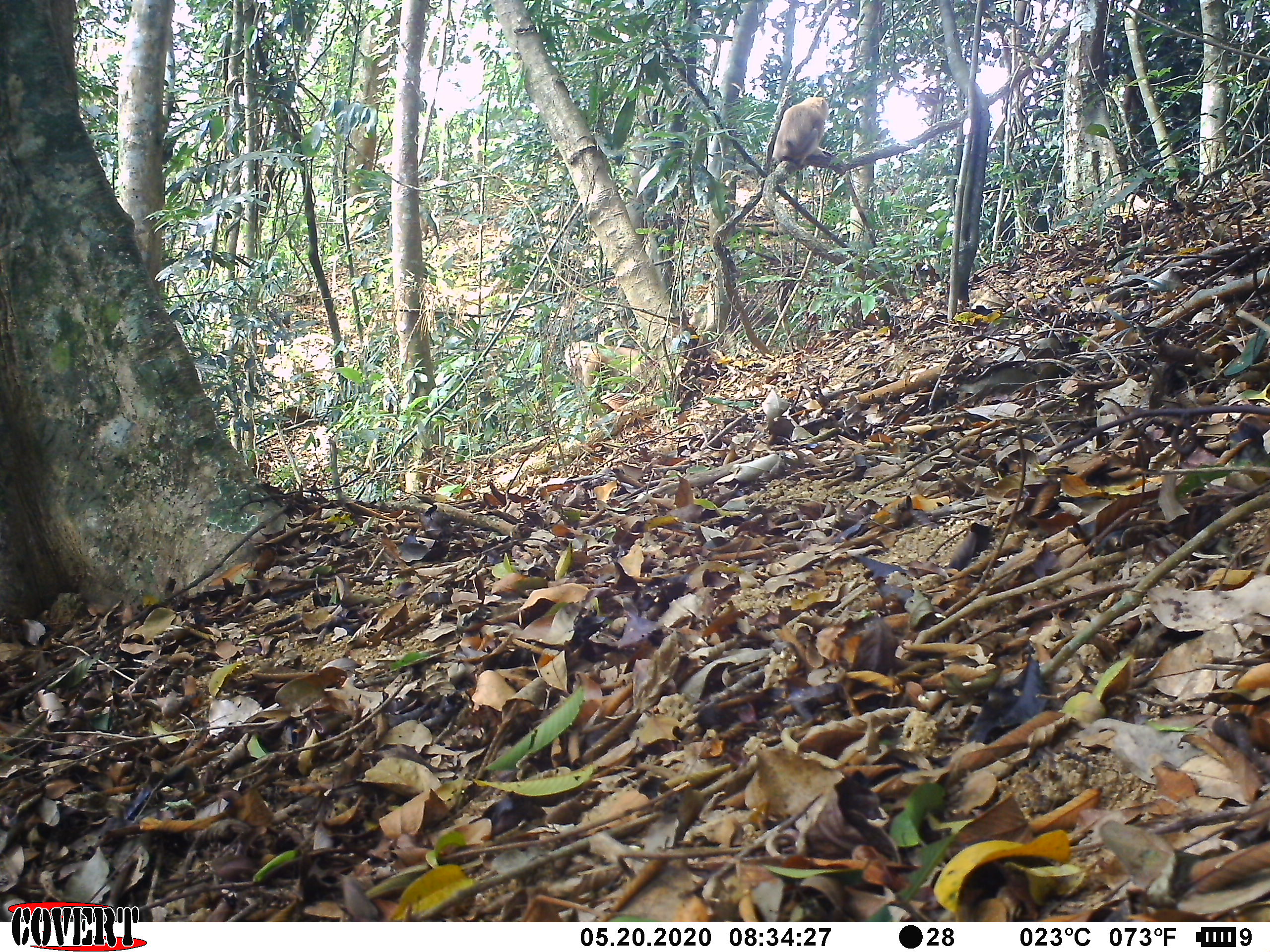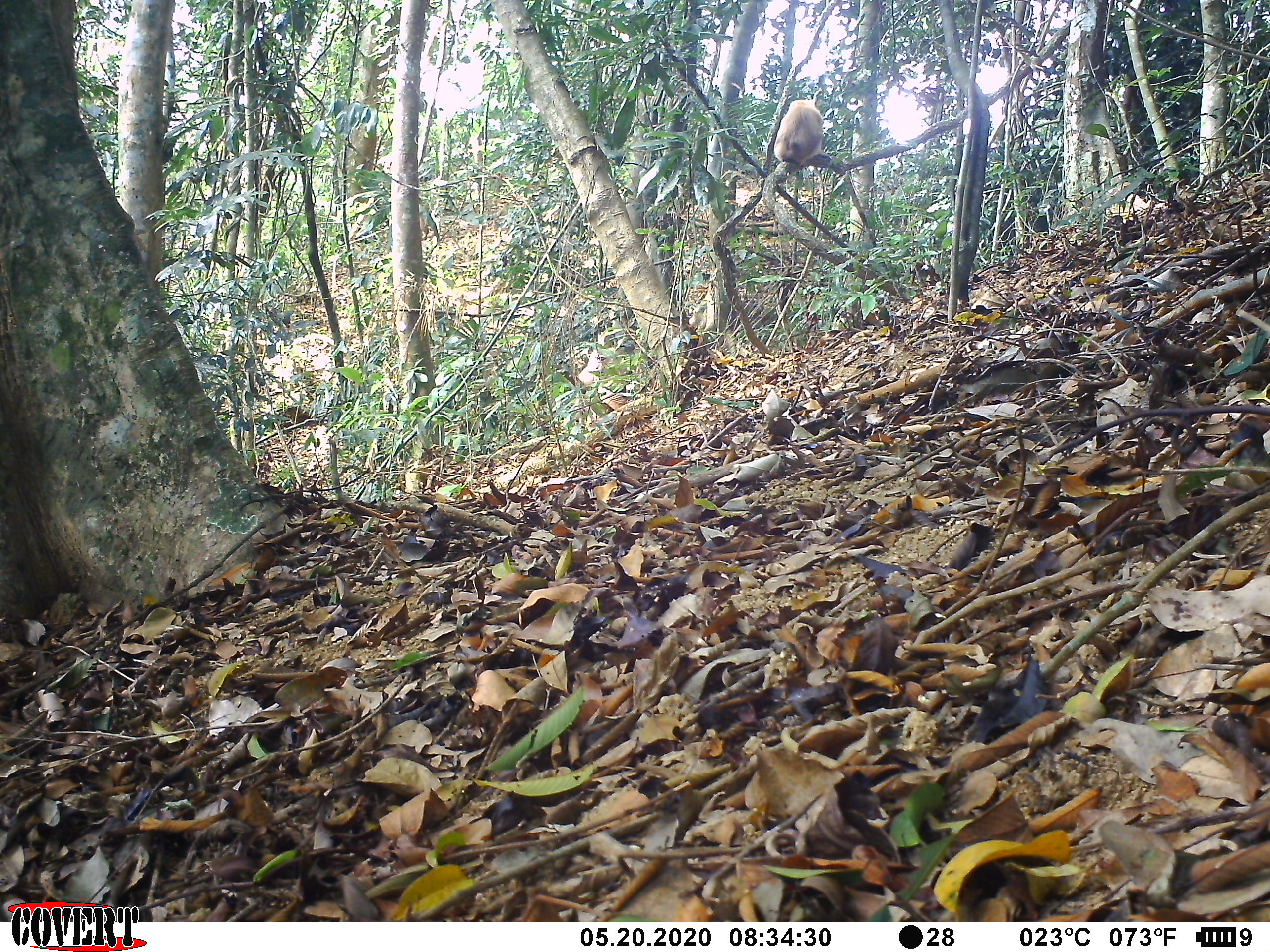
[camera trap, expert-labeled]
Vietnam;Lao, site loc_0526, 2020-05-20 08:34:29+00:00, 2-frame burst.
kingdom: Animalia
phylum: Chordata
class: Mammalia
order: Primates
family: Cercopithecidae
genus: Macaca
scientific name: Macaca nemestrina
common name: pig-tailed macaque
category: pig tailed macaque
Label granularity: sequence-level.